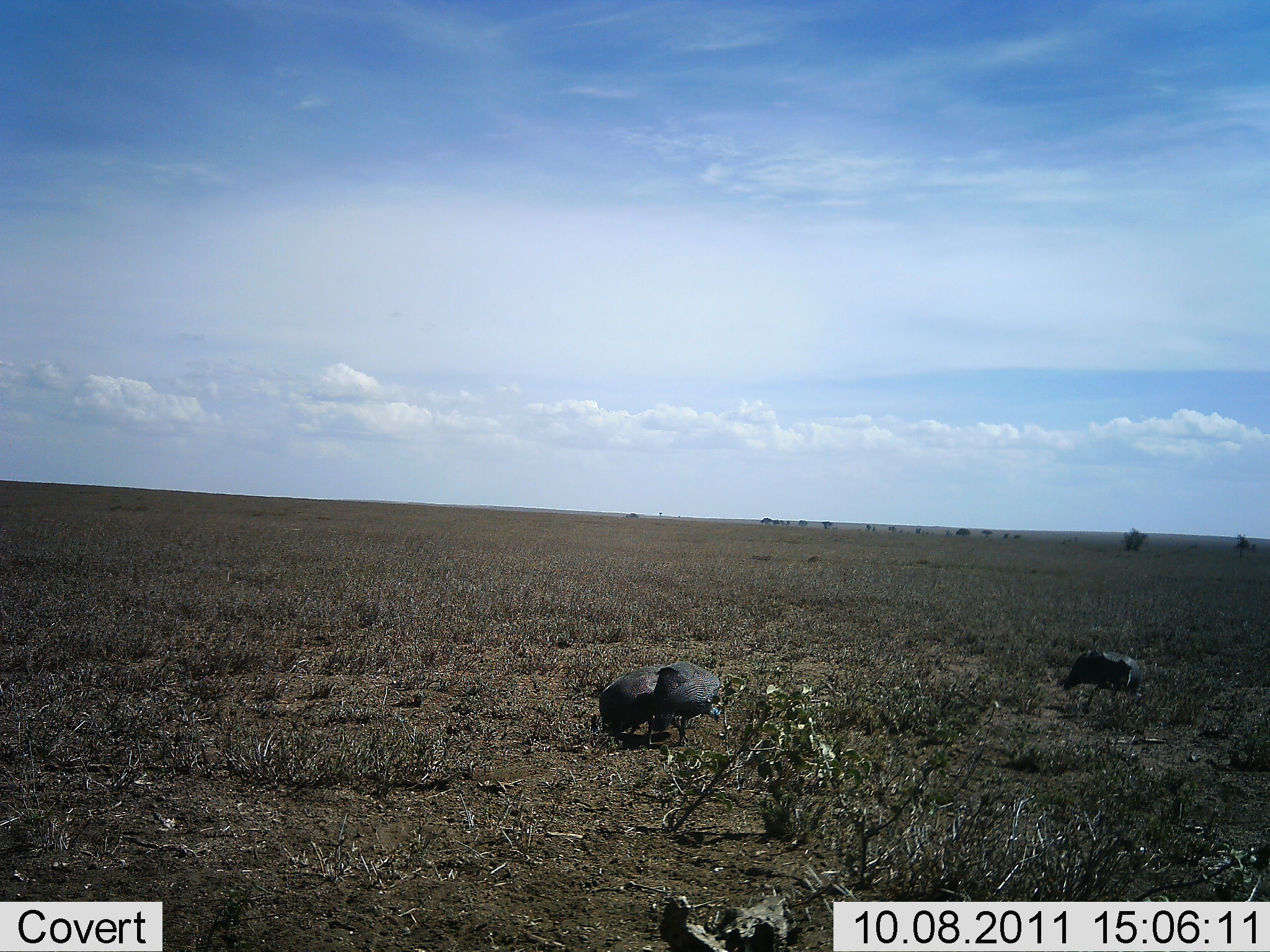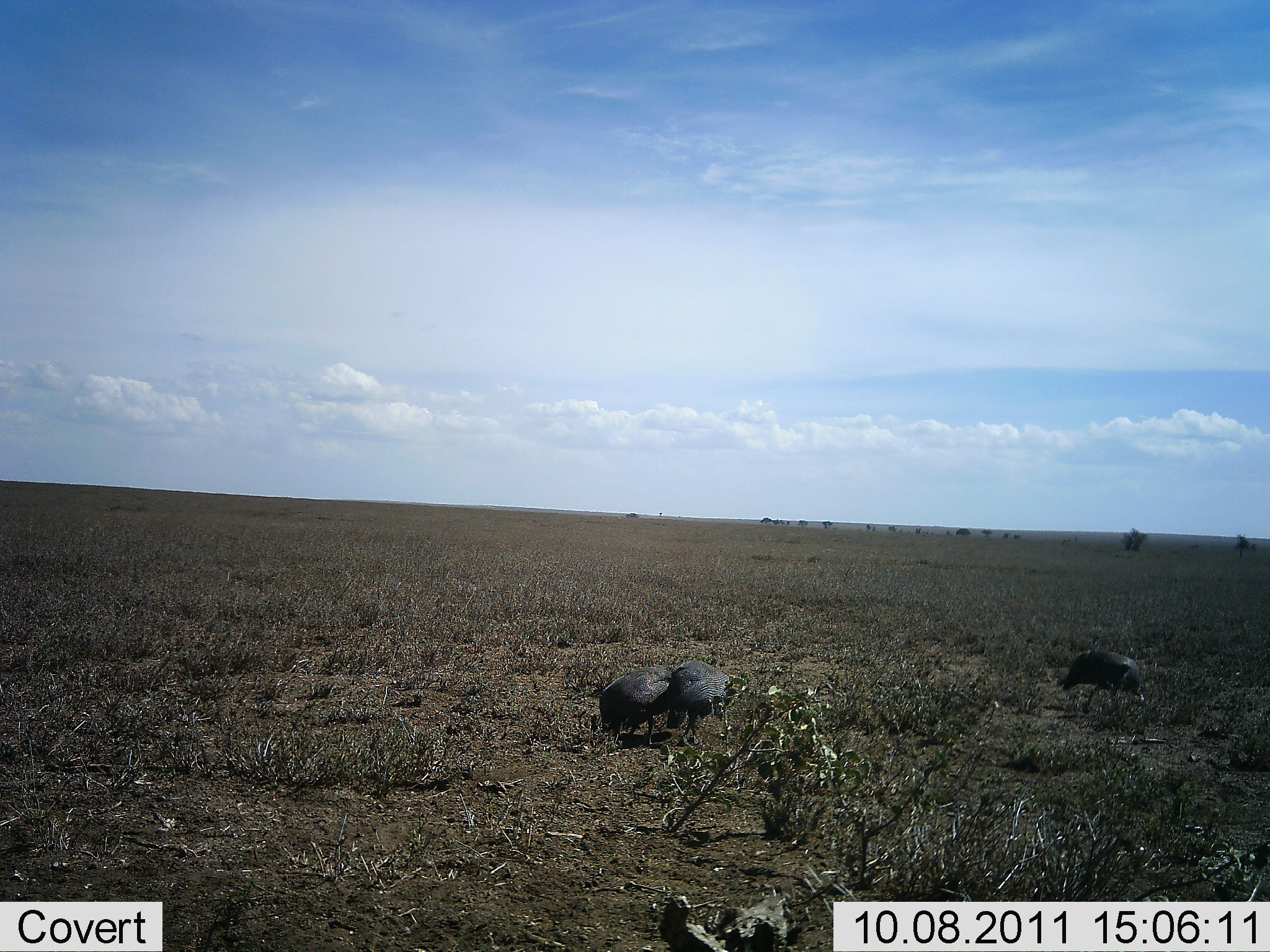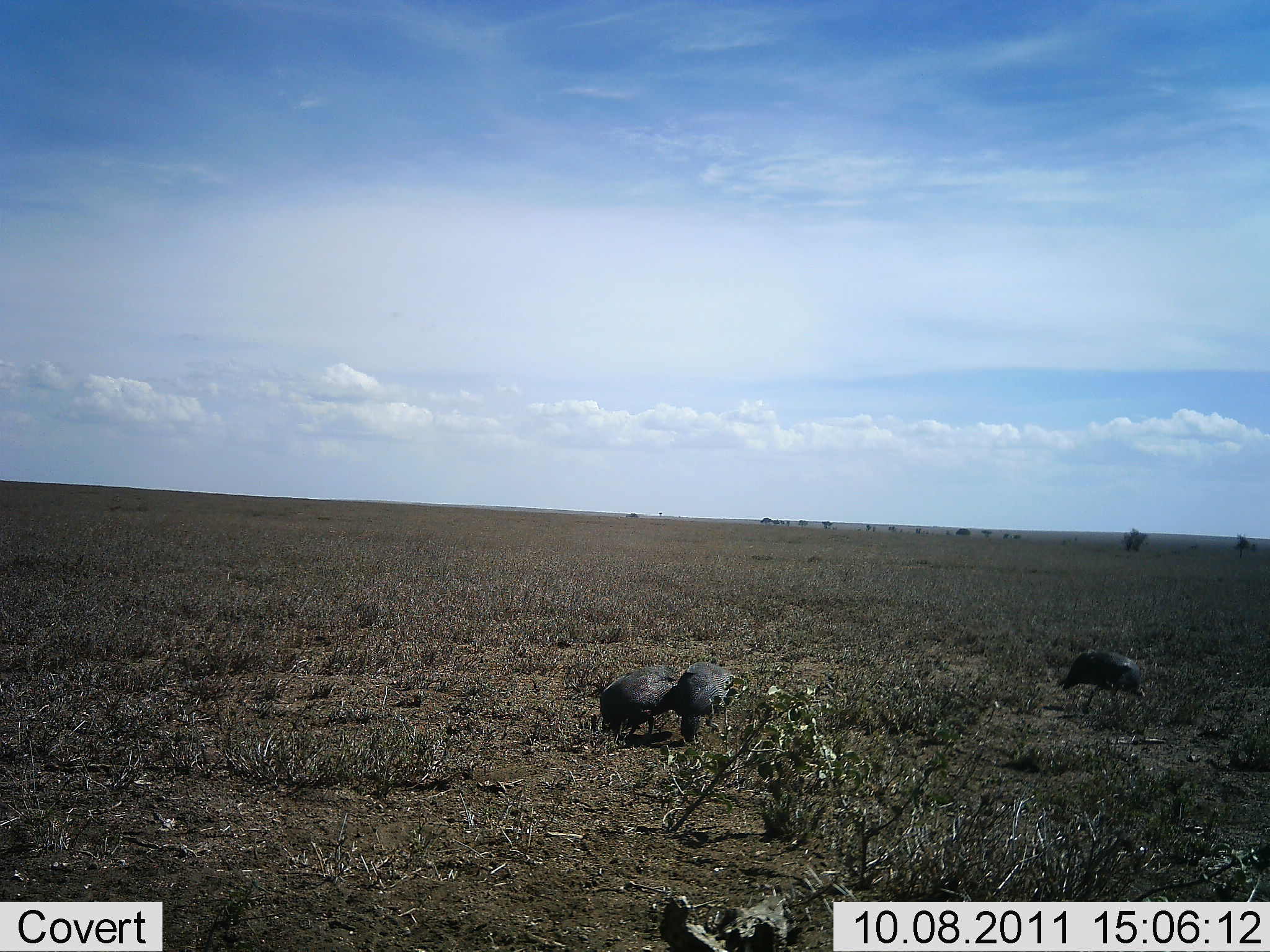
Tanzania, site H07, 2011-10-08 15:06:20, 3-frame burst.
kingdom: Animalia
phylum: Chordata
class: Aves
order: Galliformes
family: Numididae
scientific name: Numididae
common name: guinea fowl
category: guineafowl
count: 3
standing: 33%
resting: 0%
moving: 0%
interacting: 0%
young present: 0%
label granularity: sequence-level